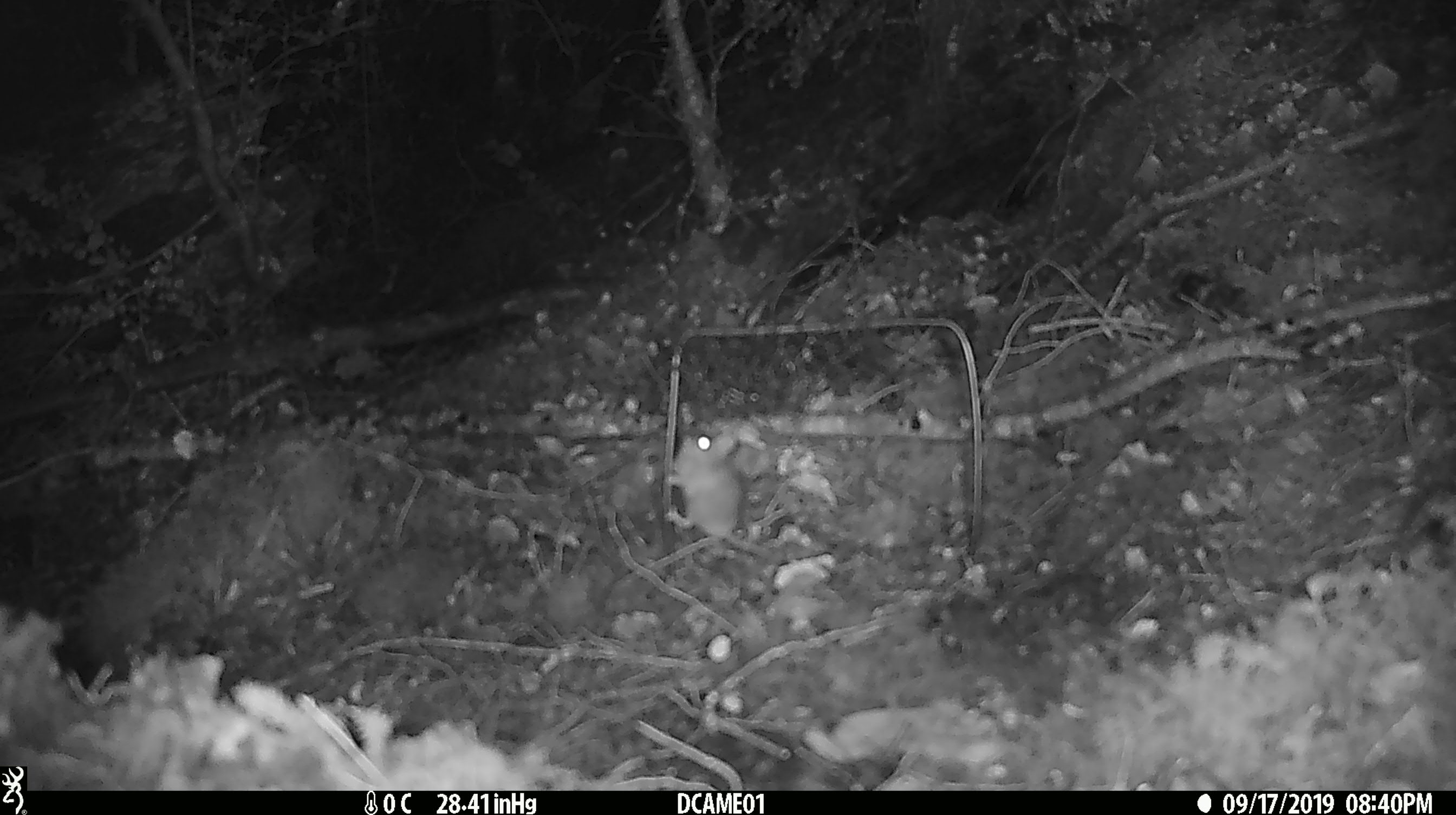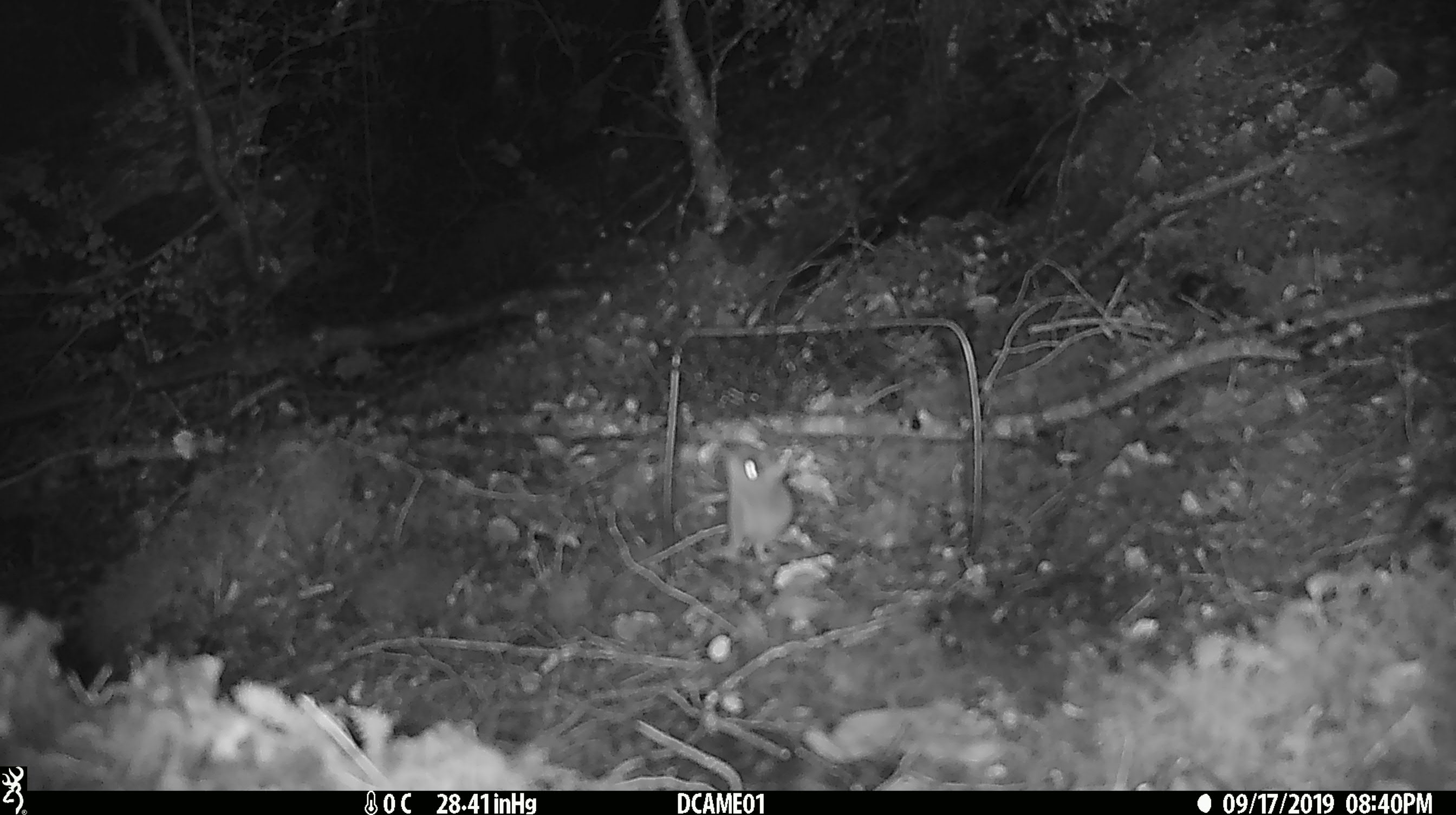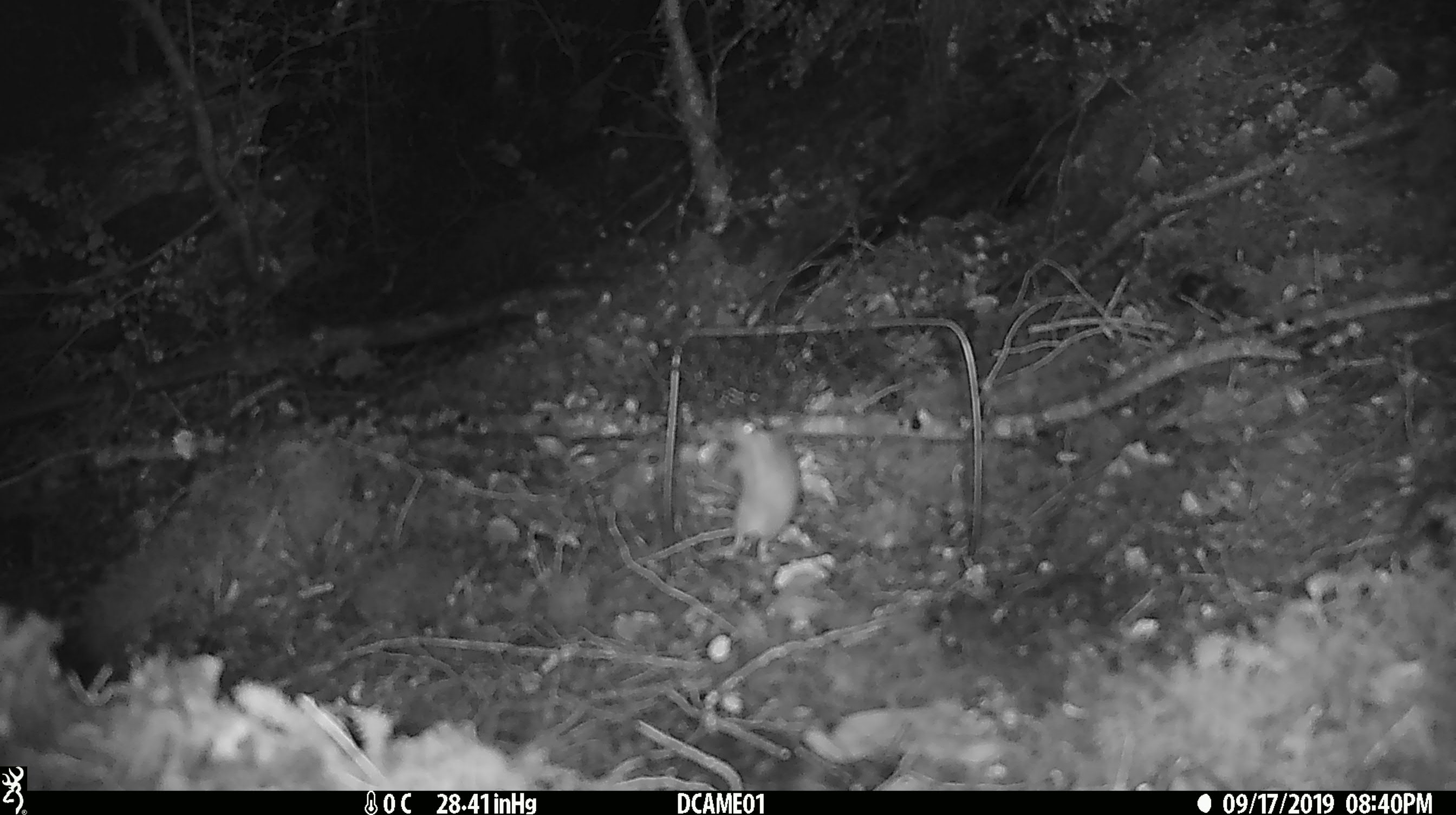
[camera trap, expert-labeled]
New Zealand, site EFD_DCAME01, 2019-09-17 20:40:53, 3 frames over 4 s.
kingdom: Animalia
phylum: Chordata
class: Mammalia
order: Rodentia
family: Muridae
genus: Mus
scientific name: Mus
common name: mouse